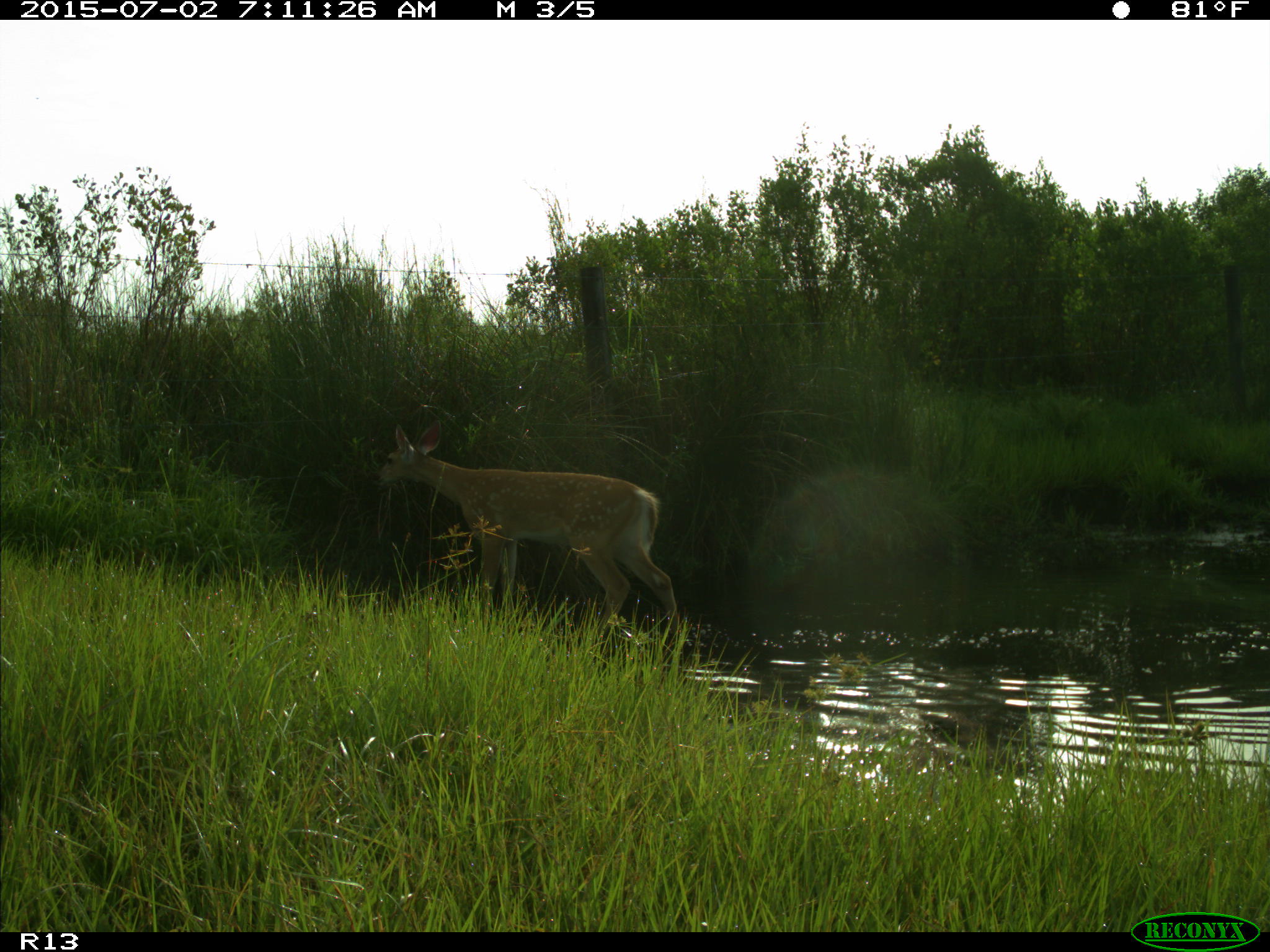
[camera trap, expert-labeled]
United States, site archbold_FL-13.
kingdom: Animalia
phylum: Chordata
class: Mammalia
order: Artiodactyla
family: Cervidae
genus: Odocoileus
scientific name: Odocoileus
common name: deer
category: unidentified deer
Unidentified deer (deer) (Odocoileus).